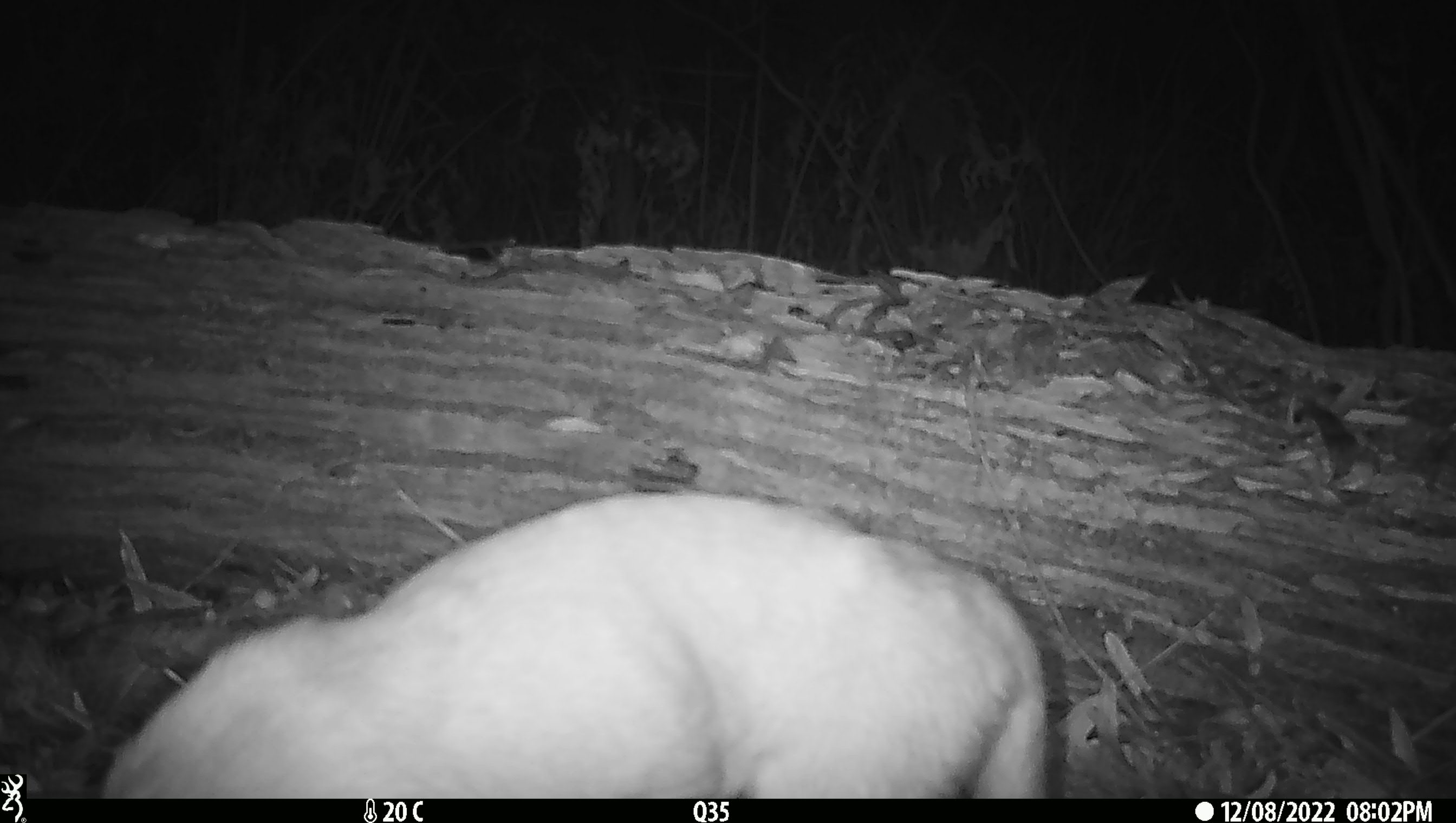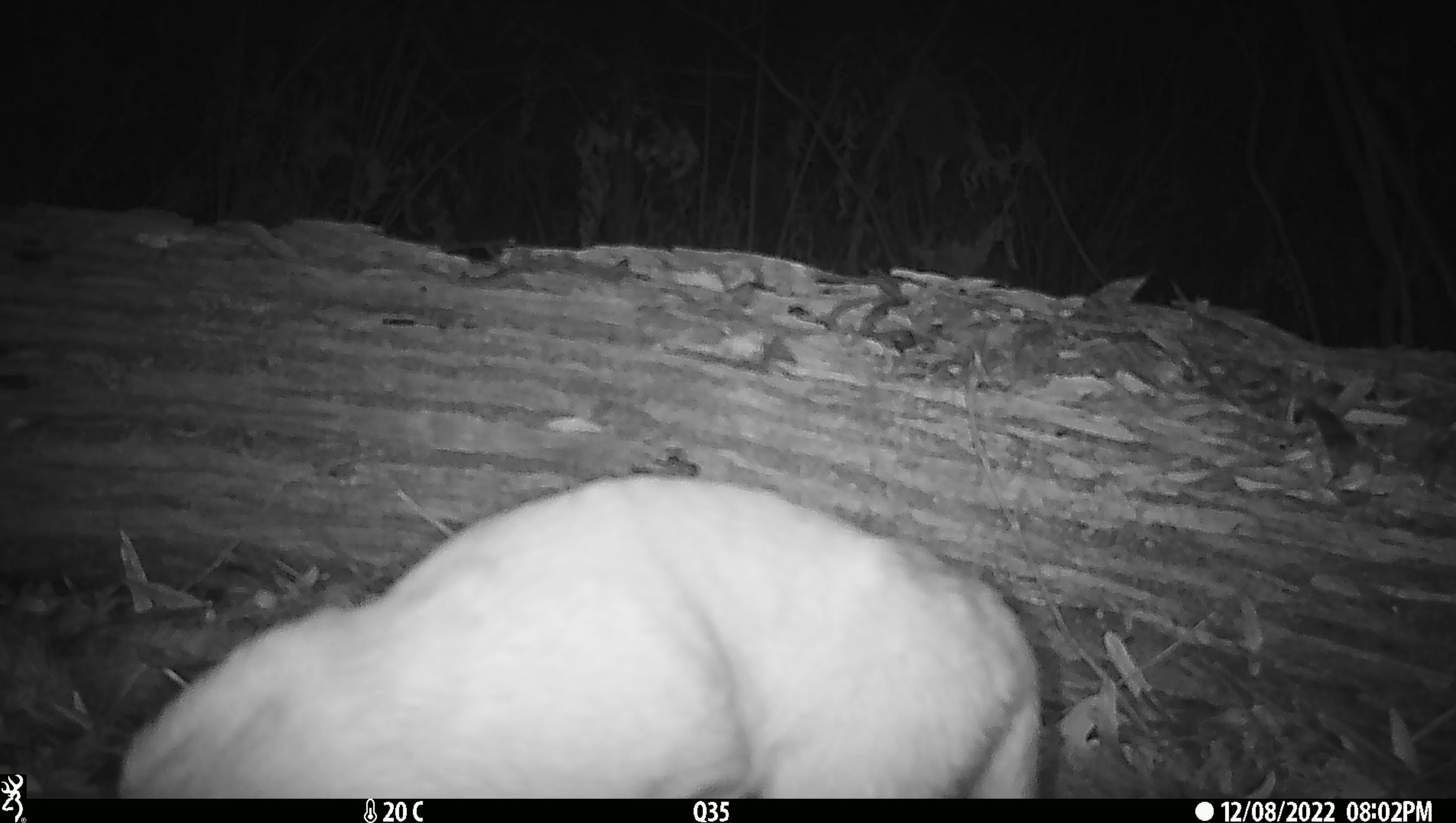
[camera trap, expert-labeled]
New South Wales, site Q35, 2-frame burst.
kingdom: Animalia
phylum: Chordata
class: Mammalia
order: Carnivora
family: Canidae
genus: Canis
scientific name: Canis familiaris dingo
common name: dingo